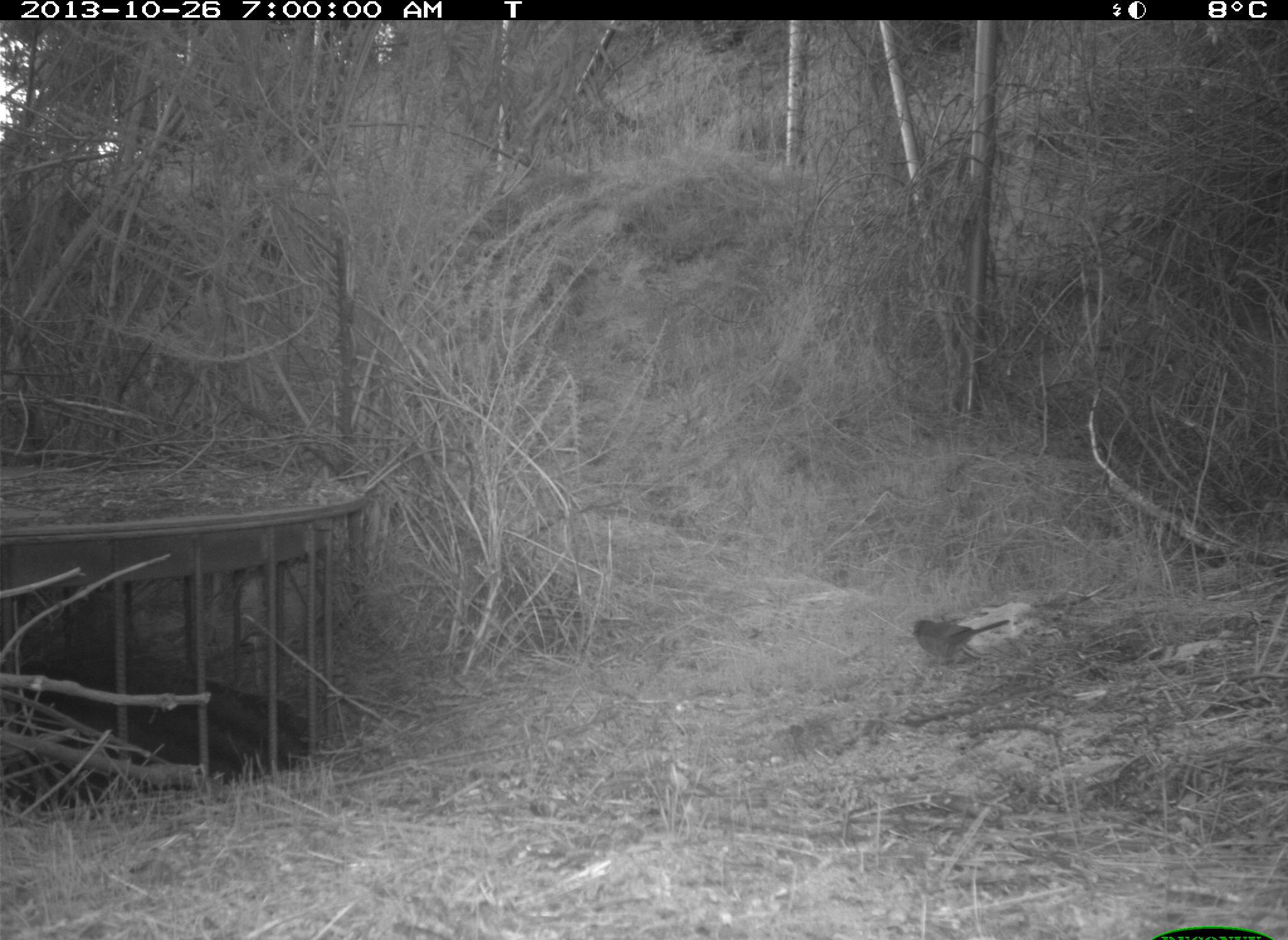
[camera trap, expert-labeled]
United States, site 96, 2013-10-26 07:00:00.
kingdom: Animalia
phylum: Chordata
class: Aves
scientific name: Aves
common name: bird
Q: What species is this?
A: Bird (Aves).